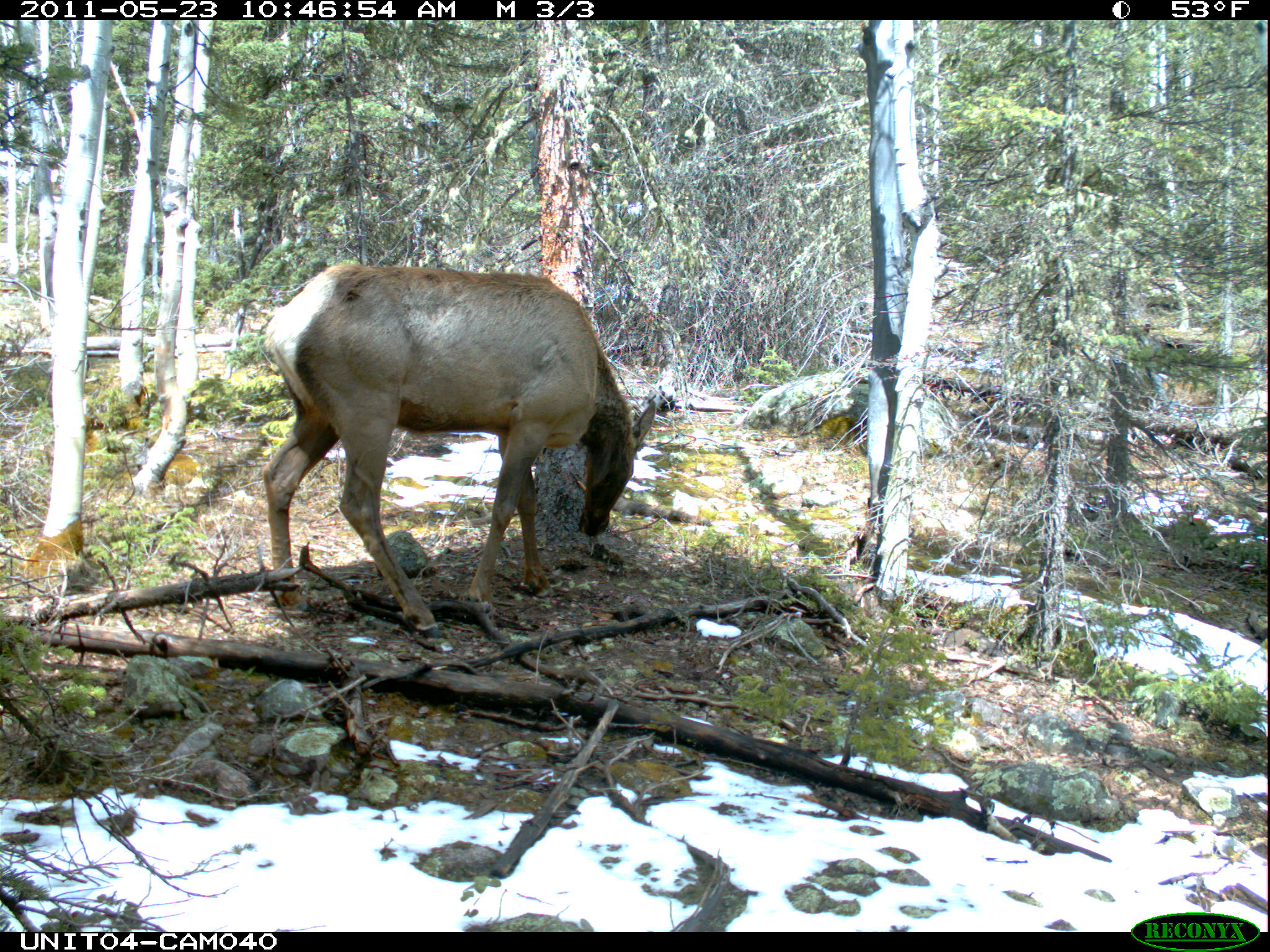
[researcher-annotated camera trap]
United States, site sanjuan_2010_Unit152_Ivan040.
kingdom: Animalia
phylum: Chordata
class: Mammalia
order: Artiodactyla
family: Cervidae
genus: Cervus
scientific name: Cervus elaphus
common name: red deer